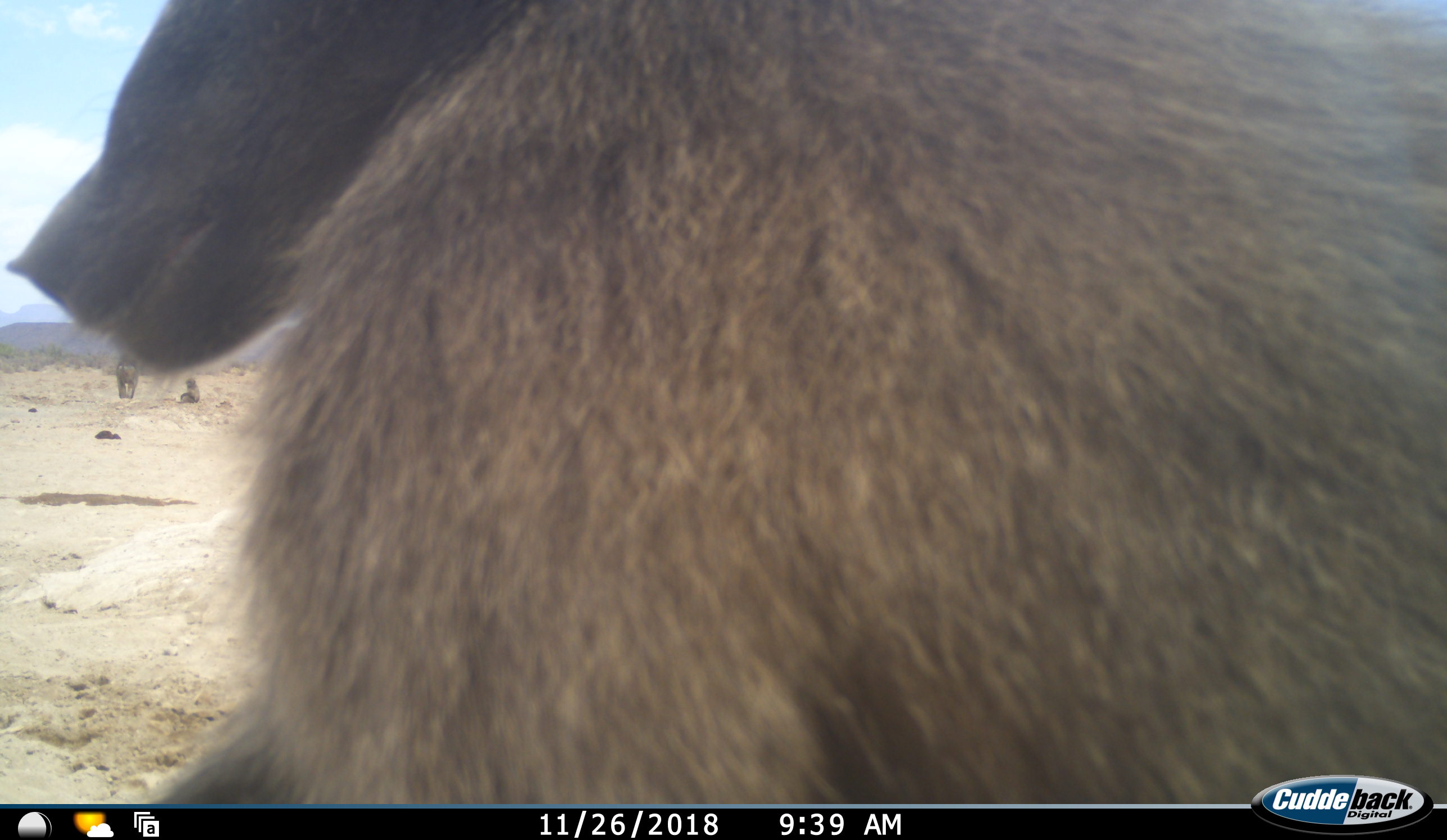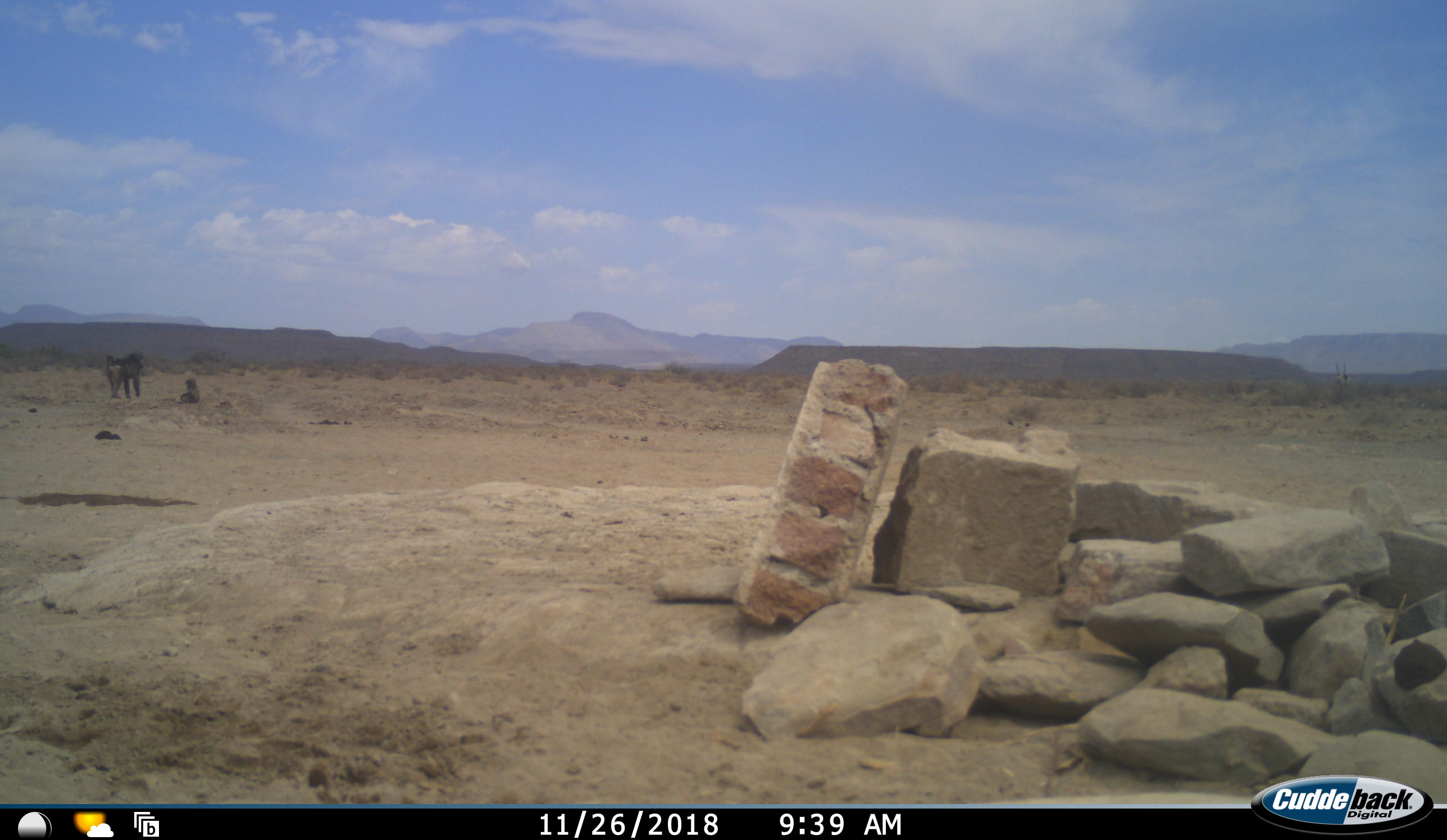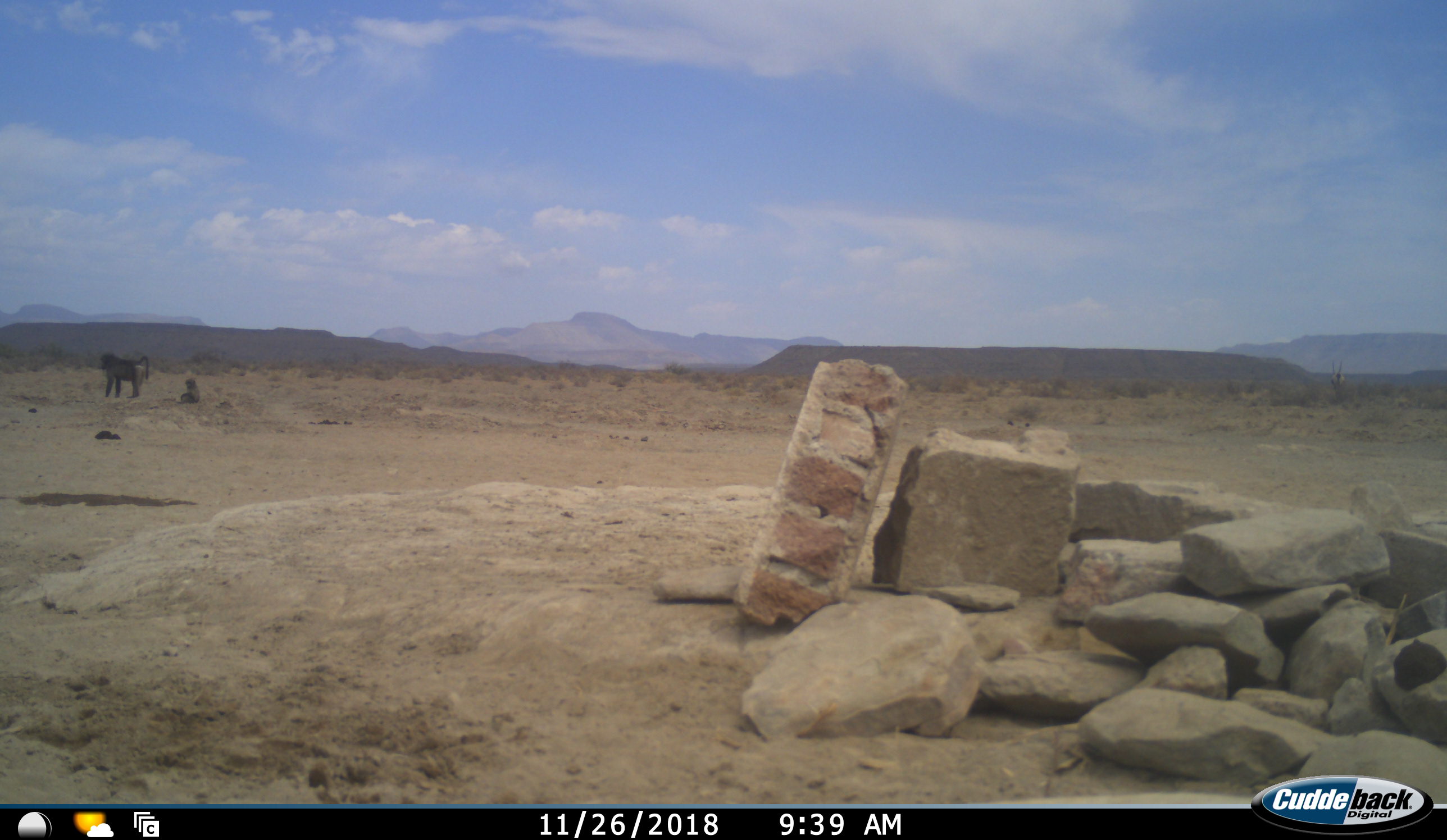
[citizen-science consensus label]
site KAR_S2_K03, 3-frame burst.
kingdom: Animalia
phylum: Chordata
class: Mammalia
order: Primates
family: Cercopithecidae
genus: Papio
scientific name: Papio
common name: baboon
Baboon (Papio), count 3. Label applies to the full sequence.